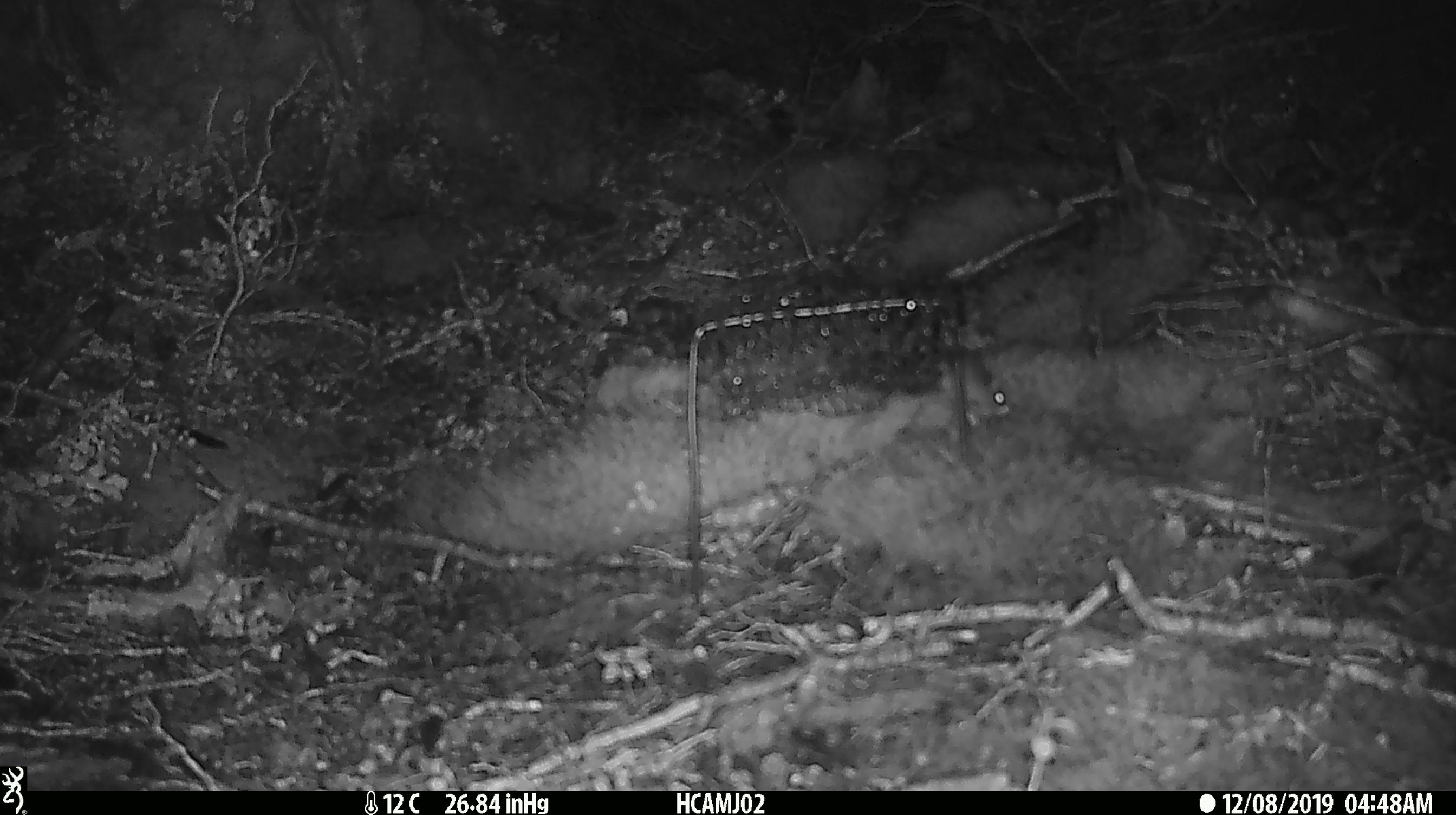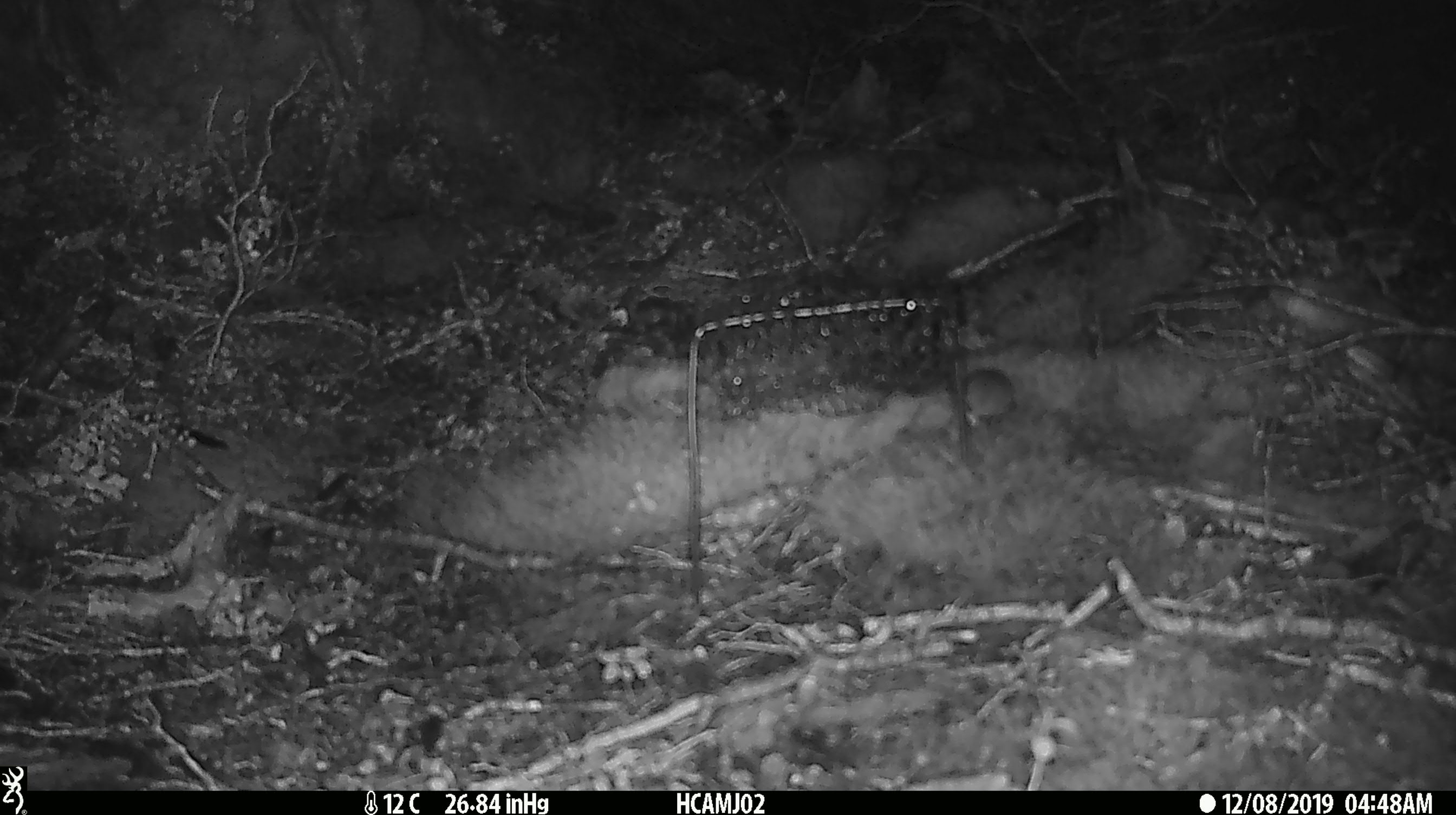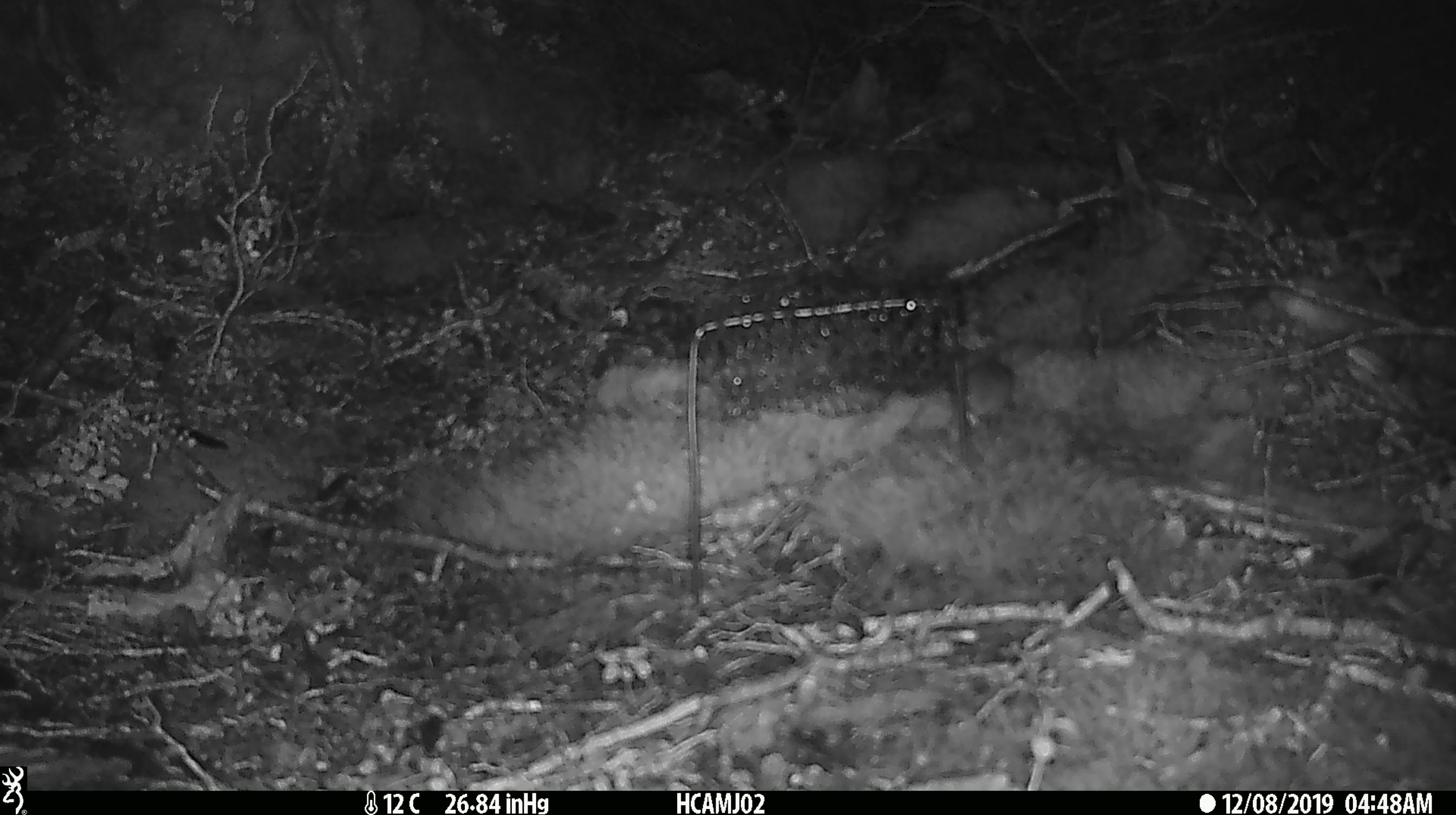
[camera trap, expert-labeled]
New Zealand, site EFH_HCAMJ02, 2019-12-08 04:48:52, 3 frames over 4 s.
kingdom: Animalia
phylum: Chordata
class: Mammalia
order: Rodentia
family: Muridae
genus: Mus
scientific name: Mus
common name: mouse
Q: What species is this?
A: Mouse (Mus).